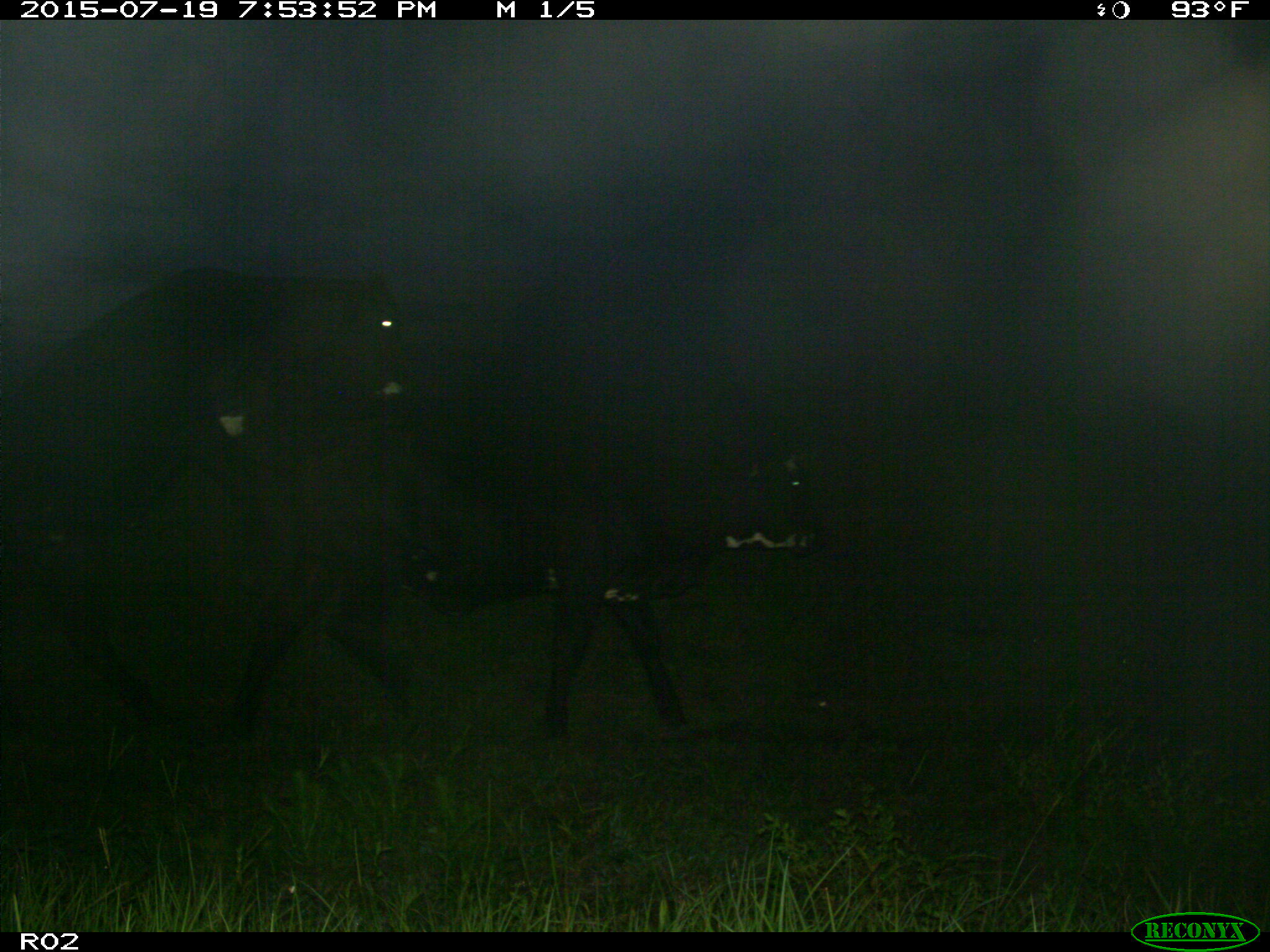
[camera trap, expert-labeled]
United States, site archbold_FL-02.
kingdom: Animalia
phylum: Chordata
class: Mammalia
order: Artiodactyla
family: Bovidae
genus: Bos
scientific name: Bos taurus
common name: domestic cow